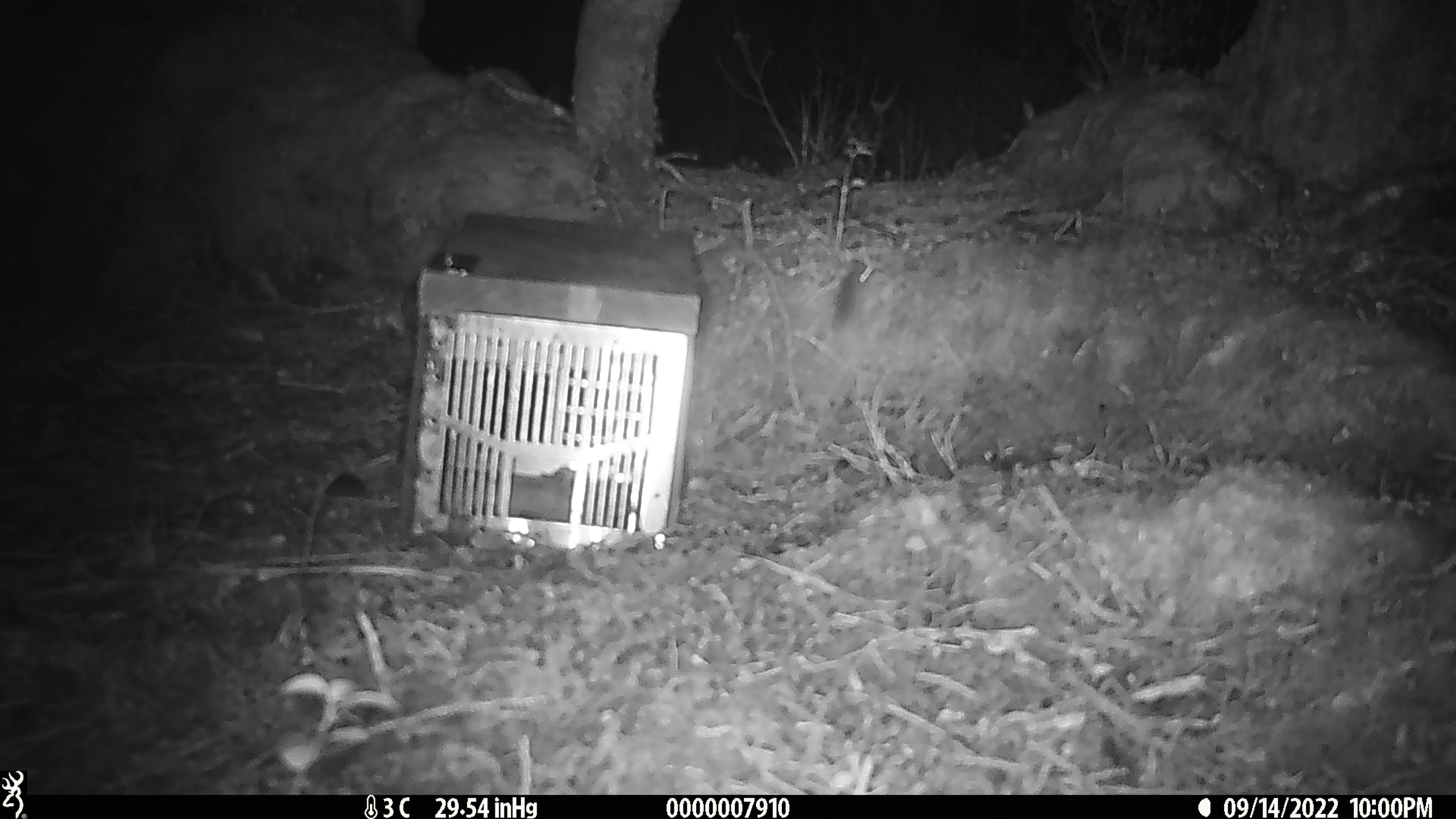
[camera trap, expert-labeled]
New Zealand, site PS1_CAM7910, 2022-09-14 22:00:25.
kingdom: Animalia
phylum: Chordata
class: Mammalia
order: Rodentia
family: Muridae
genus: Mus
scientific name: Mus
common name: mouse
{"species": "mouse (Mus)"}